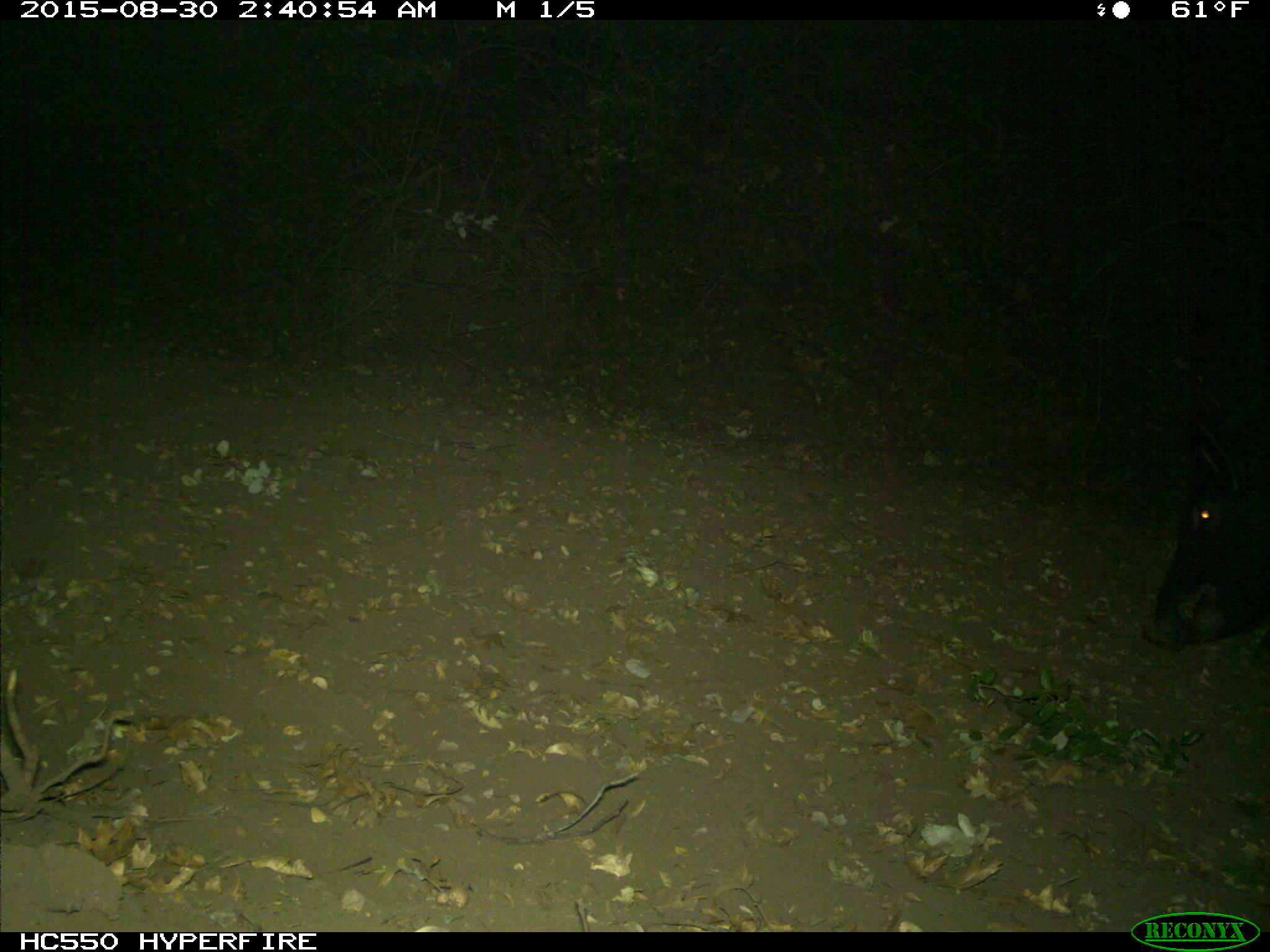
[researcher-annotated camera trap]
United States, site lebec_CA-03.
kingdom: Animalia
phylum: Chordata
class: Mammalia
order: Artiodactyla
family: Suidae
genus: Sus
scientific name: Sus scrofa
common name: wild boar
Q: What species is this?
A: Sus scrofa (wild boar).